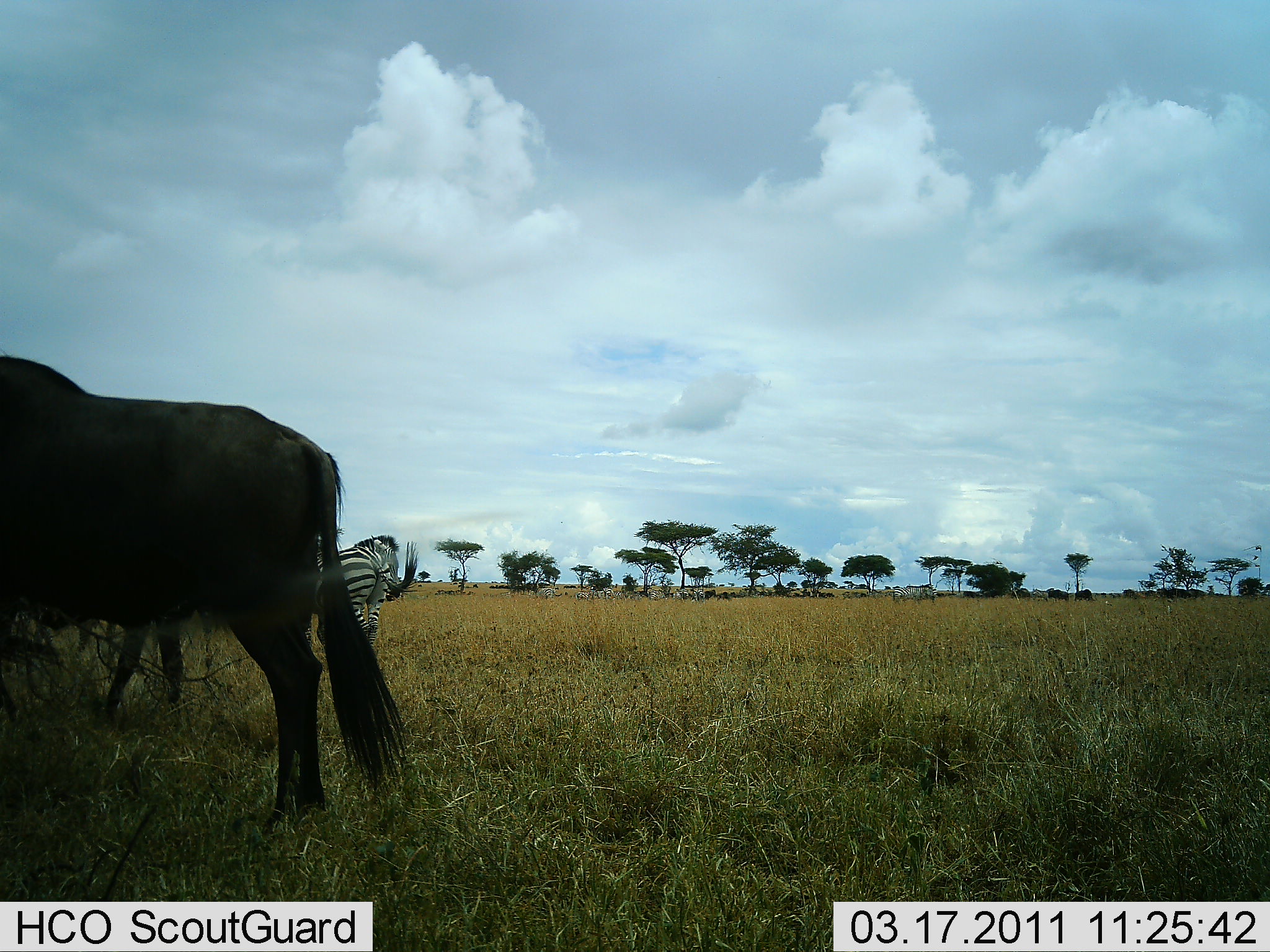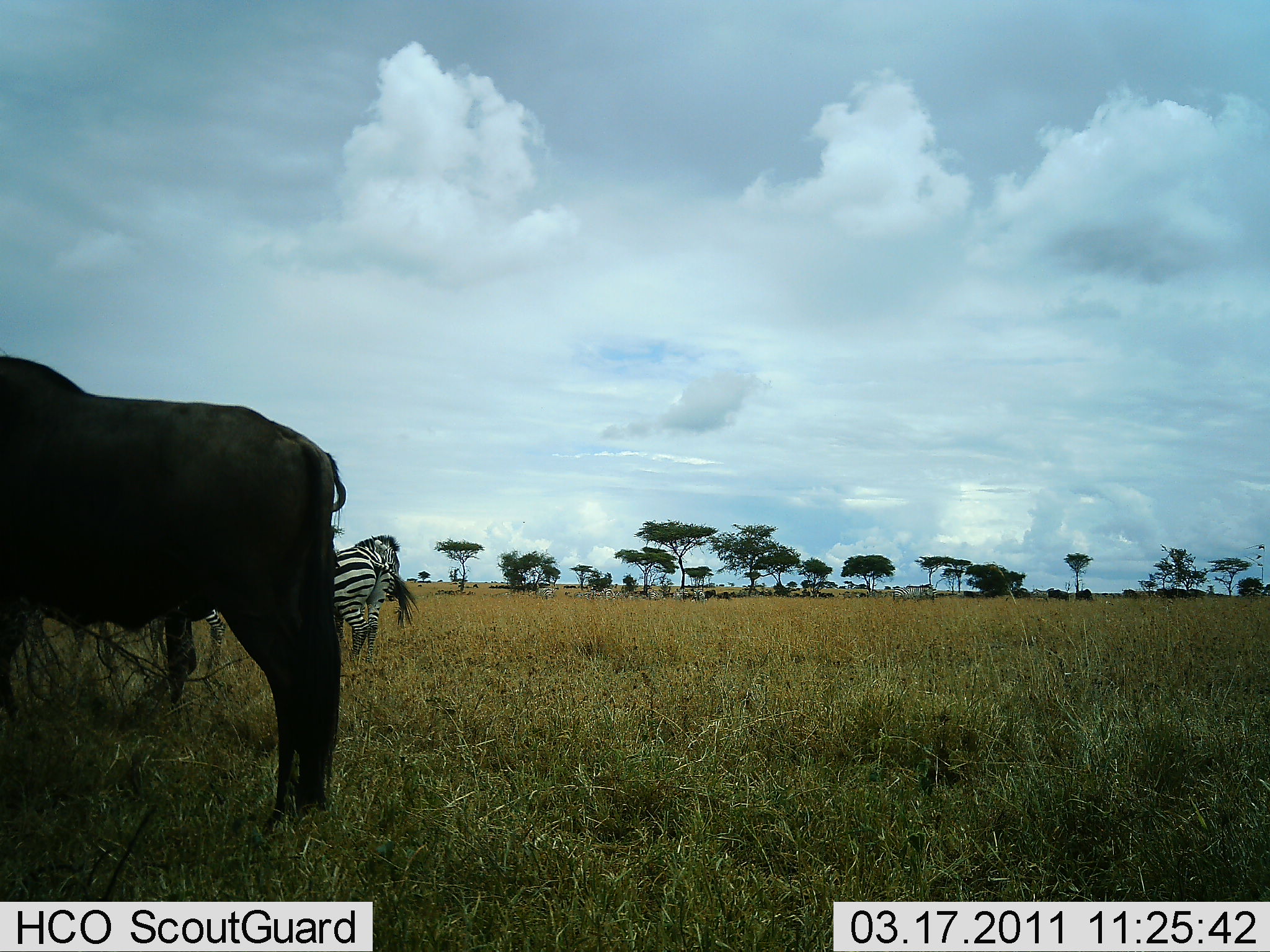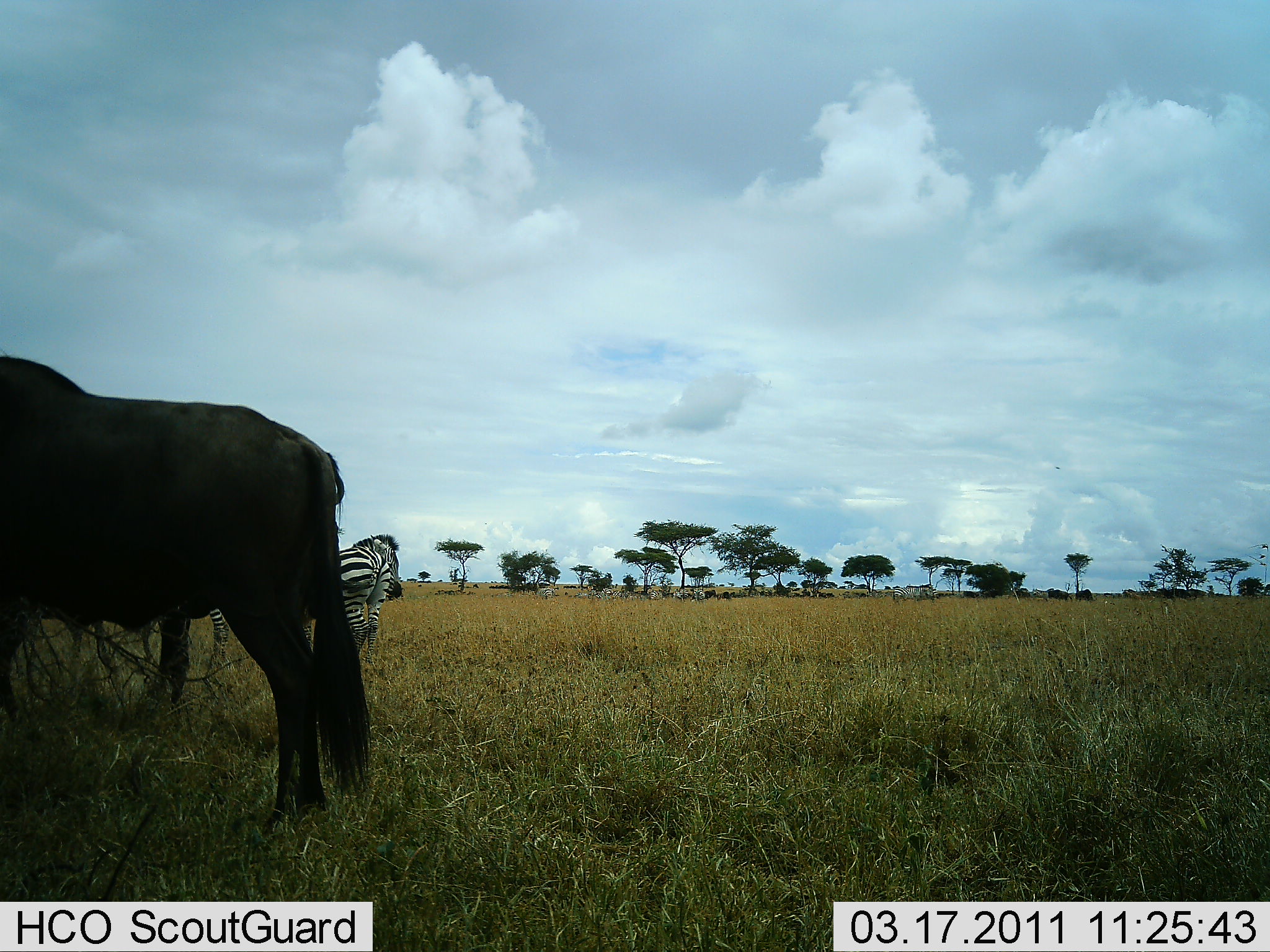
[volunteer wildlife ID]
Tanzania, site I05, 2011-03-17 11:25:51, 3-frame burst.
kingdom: Animalia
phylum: Chordata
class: Mammalia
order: Artiodactyla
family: Bovidae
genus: Connochaetes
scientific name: Connochaetes taurinus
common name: blue wildebeest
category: wildebeest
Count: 1.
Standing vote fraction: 100%.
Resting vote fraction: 9%.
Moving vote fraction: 9%.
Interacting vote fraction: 0%.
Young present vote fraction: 0%.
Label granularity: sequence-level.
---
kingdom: Animalia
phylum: Chordata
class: Mammalia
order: Perissodactyla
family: Equidae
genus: Equus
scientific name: Equus quagga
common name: plains zebra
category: zebra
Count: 2.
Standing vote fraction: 89%.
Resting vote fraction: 6%.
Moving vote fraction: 11%.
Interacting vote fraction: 6%.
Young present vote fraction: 0%.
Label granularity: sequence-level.